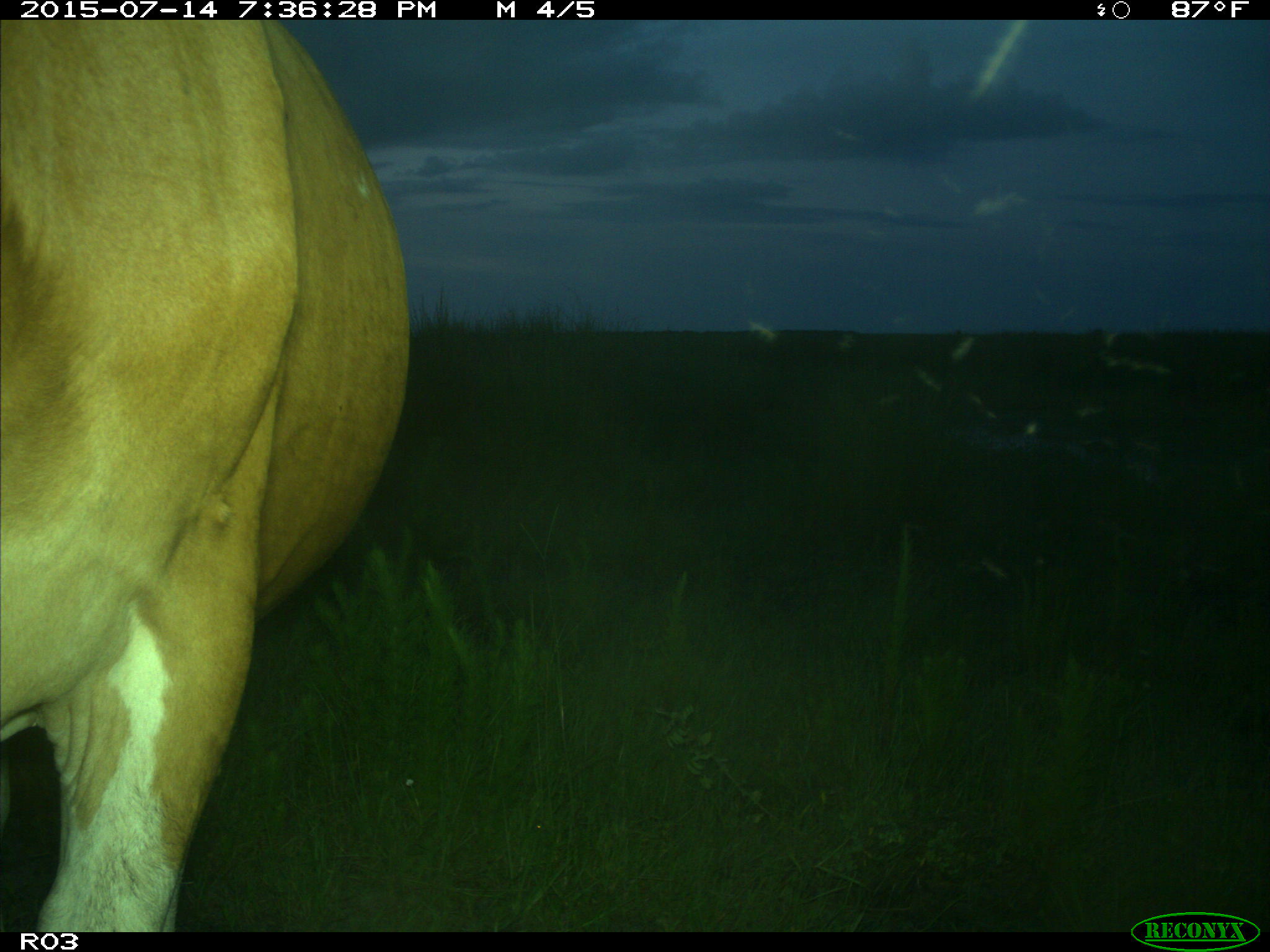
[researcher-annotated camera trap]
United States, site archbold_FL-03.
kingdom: Animalia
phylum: Chordata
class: Mammalia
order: Artiodactyla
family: Bovidae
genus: Bos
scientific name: Bos taurus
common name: domestic cow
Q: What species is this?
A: Bos taurus (domestic cow).